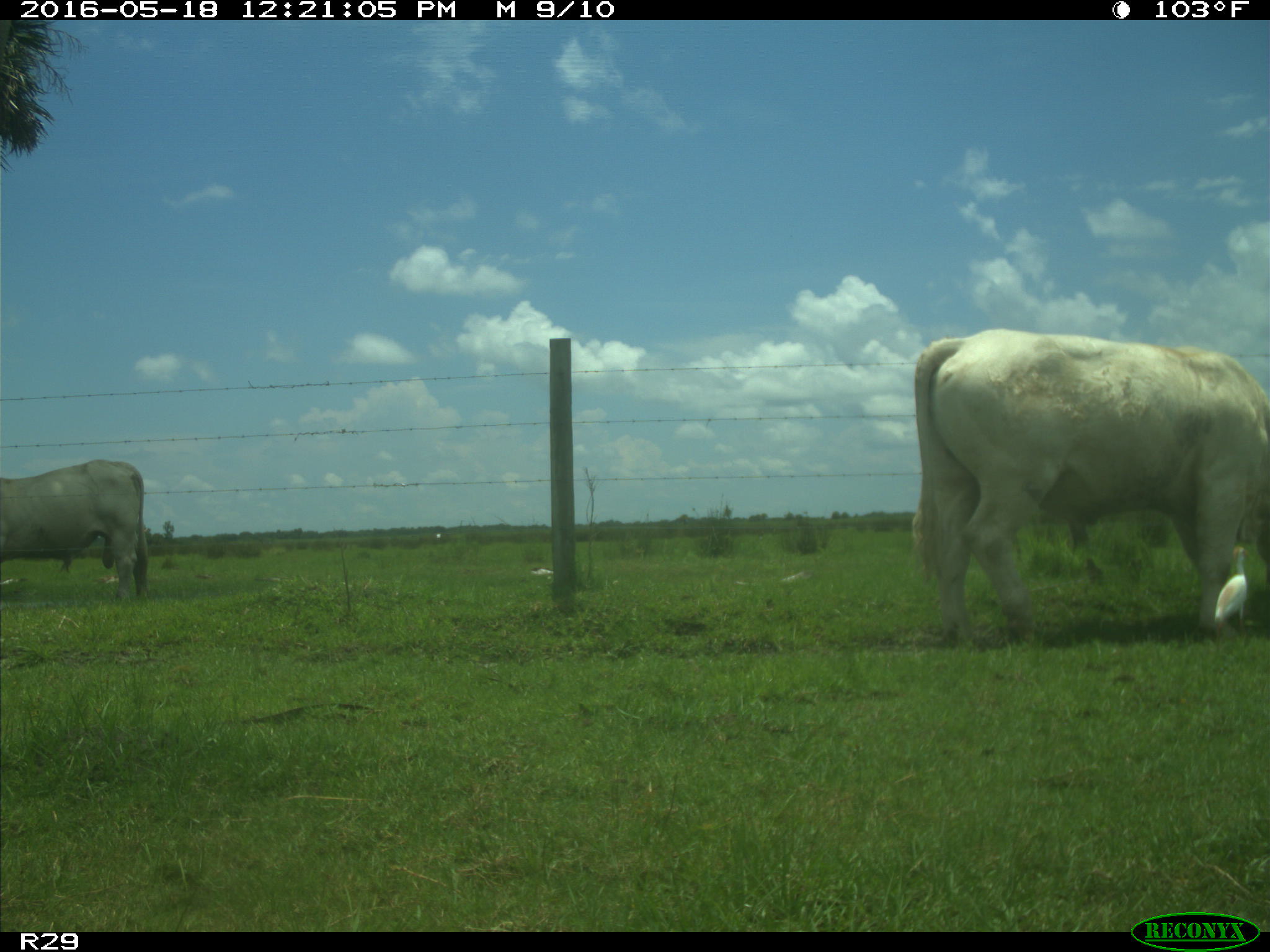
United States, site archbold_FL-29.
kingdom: Animalia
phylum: Chordata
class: Mammalia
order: Artiodactyla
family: Bovidae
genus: Bos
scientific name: Bos taurus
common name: domestic cow